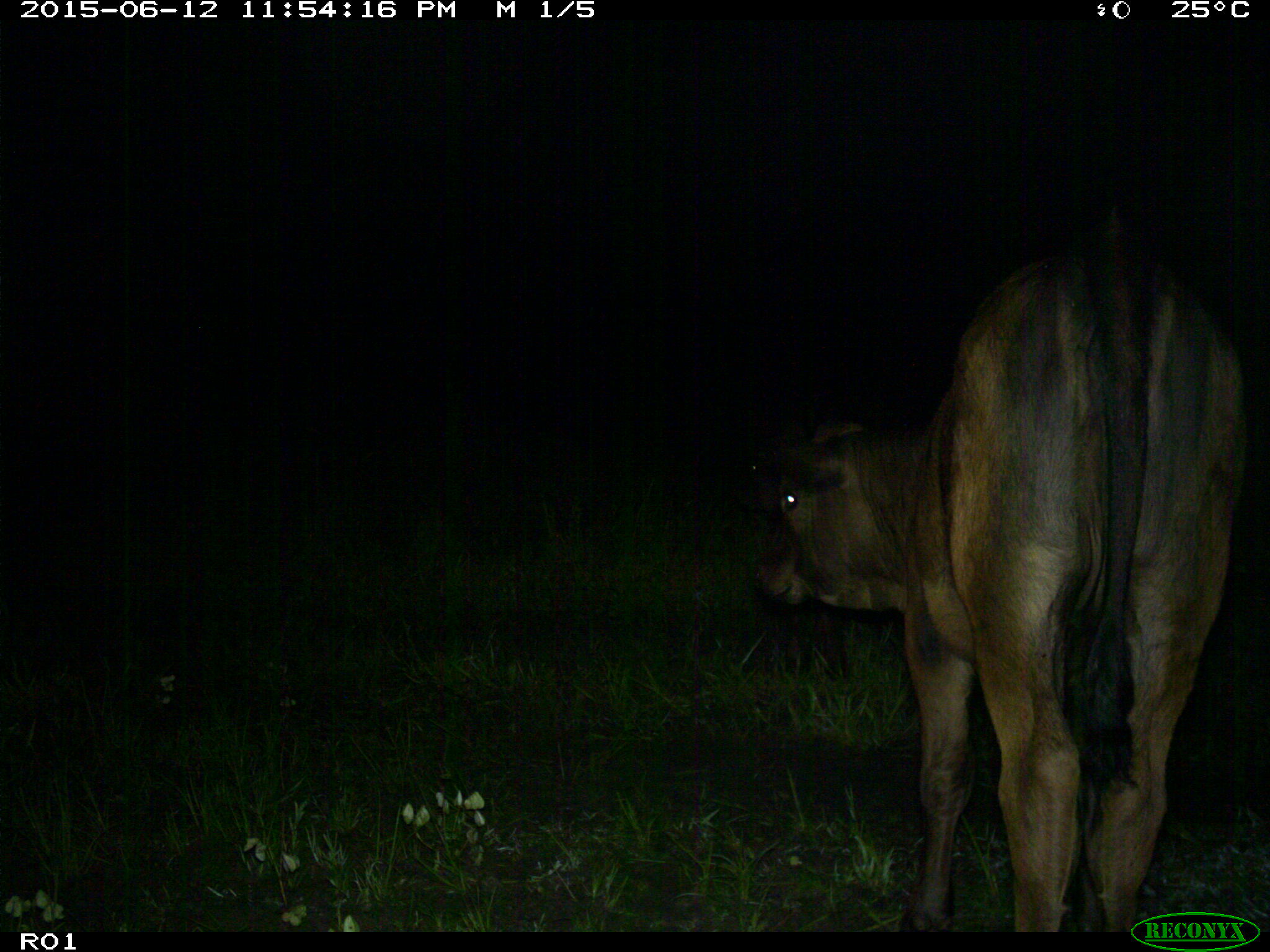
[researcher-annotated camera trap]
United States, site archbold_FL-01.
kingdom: Animalia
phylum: Chordata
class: Mammalia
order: Artiodactyla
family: Bovidae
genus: Bos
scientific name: Bos taurus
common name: domestic cow